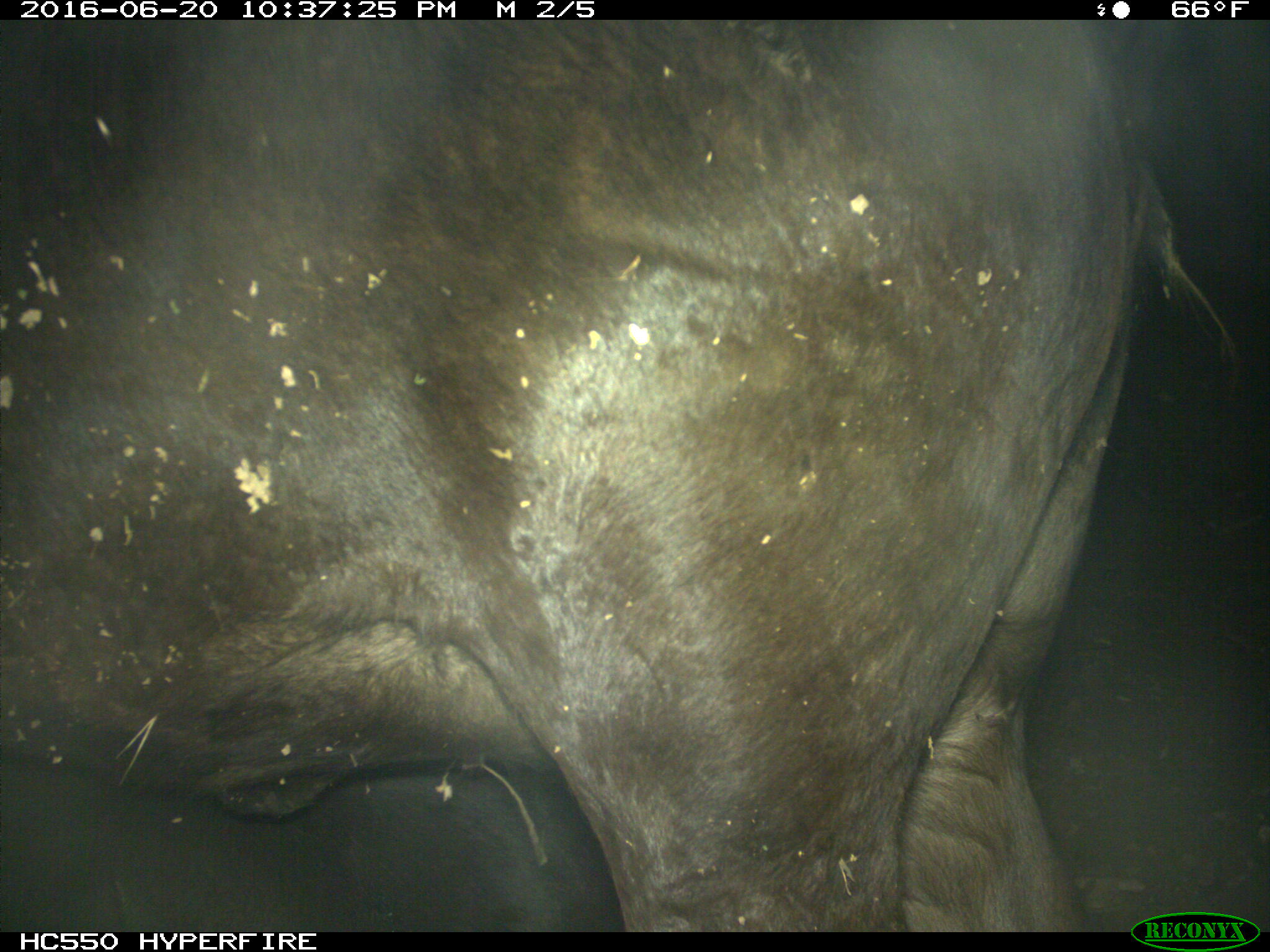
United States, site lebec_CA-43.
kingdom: Animalia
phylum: Chordata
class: Mammalia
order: Artiodactyla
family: Bovidae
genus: Bos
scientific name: Bos taurus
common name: domestic cow